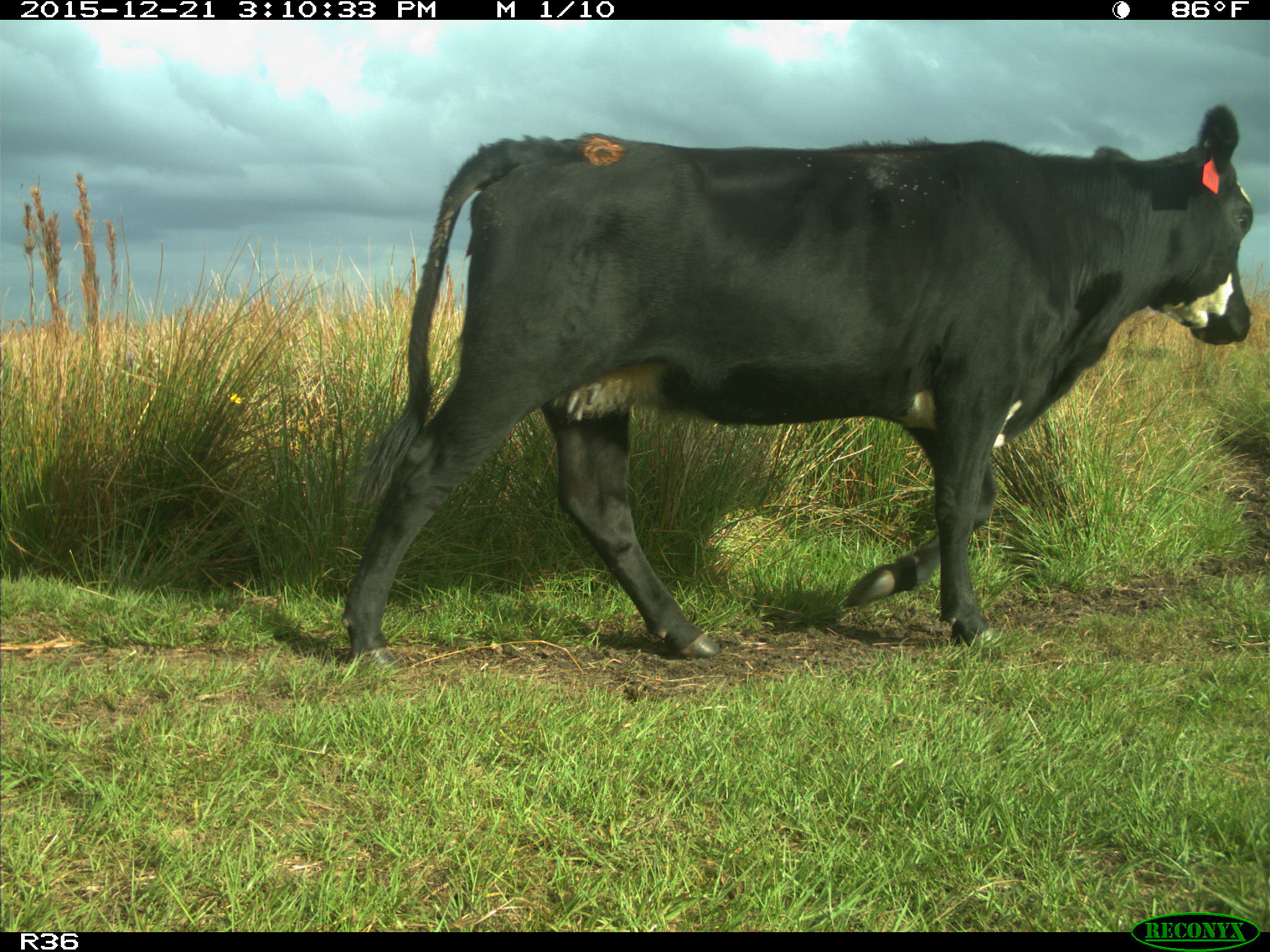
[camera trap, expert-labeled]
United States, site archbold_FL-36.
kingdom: Animalia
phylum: Chordata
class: Mammalia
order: Artiodactyla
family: Bovidae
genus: Bos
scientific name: Bos taurus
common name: domestic cow